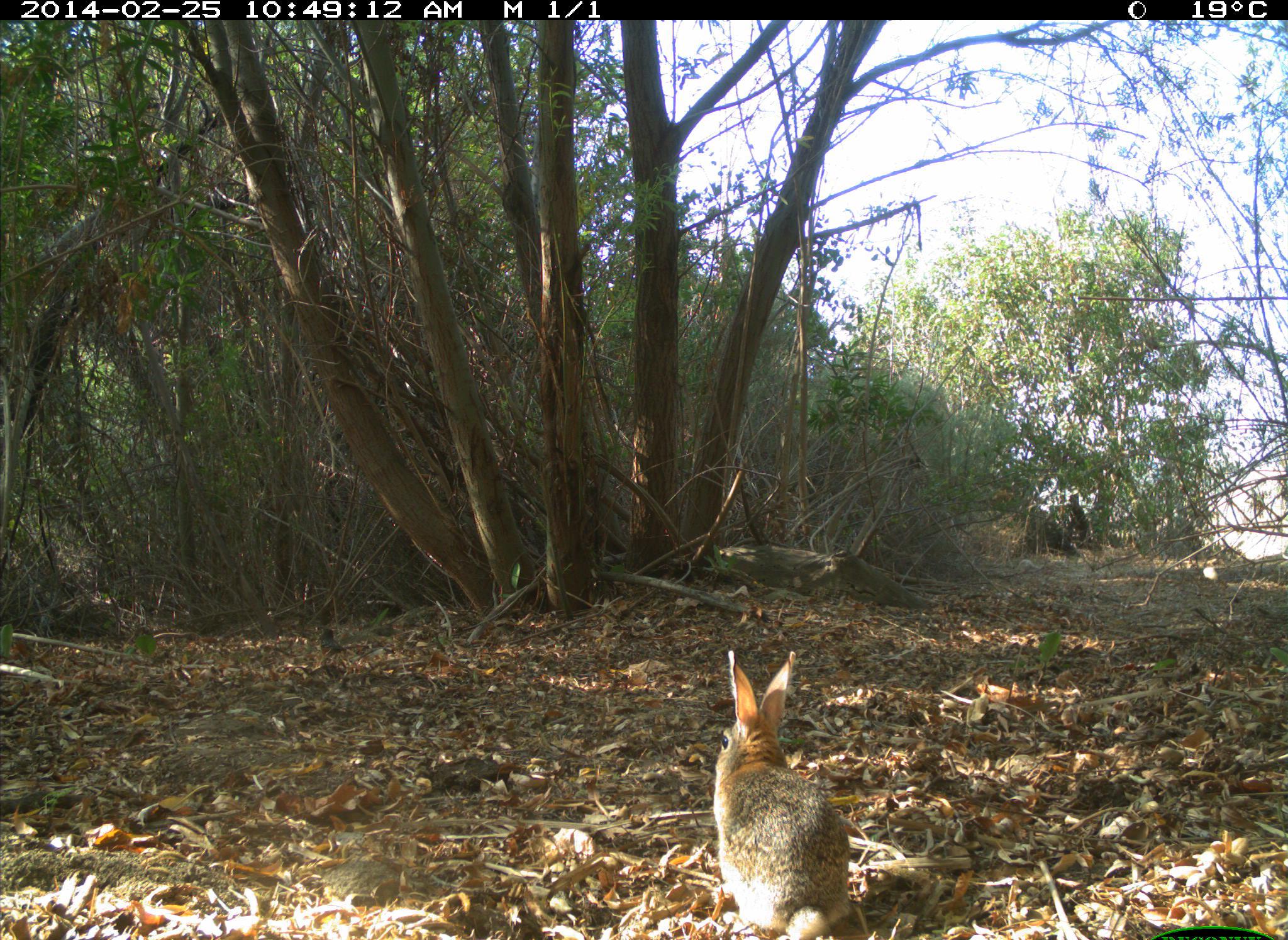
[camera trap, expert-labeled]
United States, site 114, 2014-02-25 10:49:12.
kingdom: Animalia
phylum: Chordata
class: Mammalia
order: Lagomorpha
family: Leporidae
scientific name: Leporidae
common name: rabbits and hares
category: rabbit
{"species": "rabbit (rabbits and hares) (Leporidae)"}